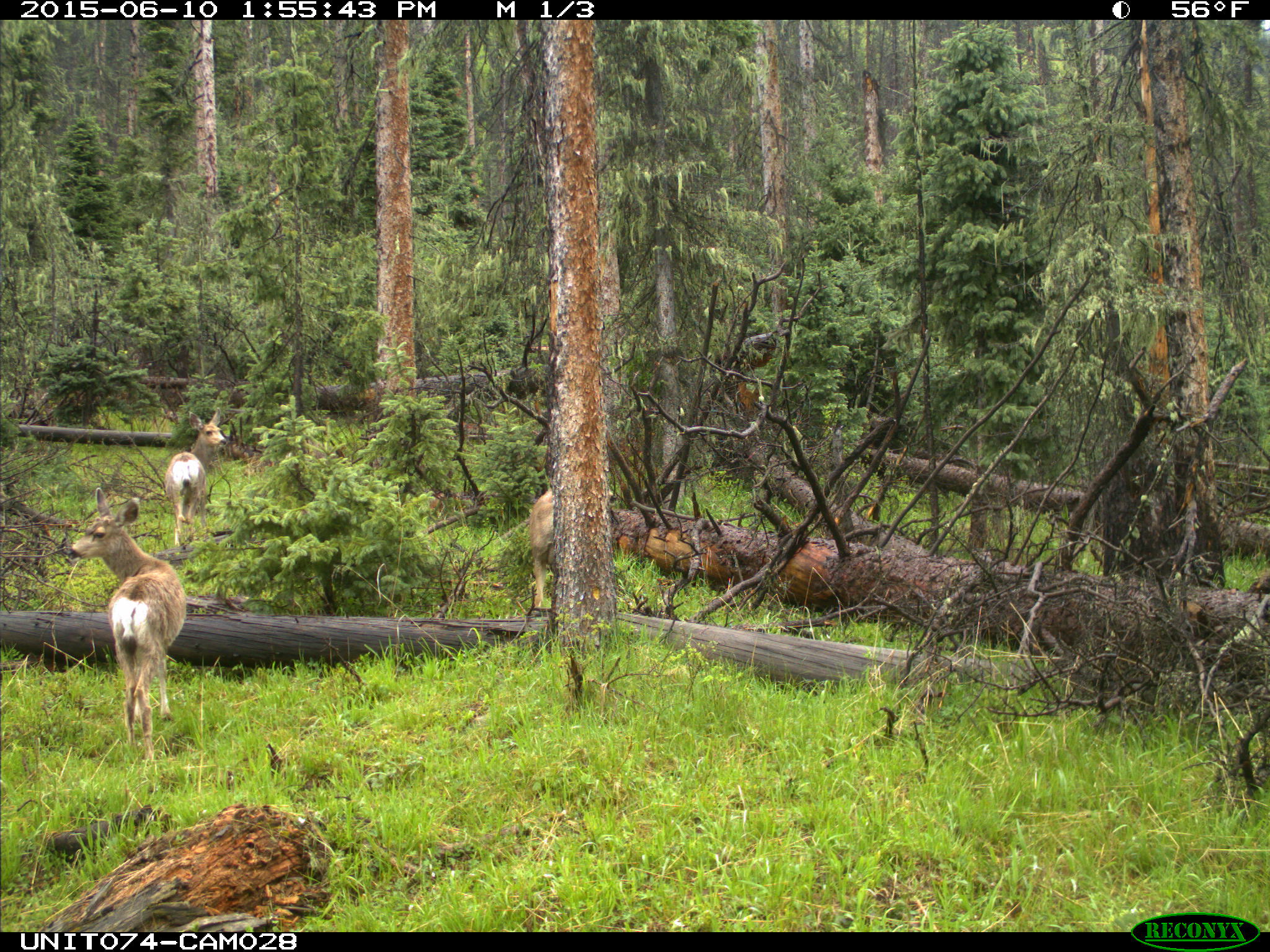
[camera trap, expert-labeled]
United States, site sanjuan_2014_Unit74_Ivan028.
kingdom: Animalia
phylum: Chordata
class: Mammalia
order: Artiodactyla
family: Cervidae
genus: Odocoileus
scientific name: Odocoileus hemionus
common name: mule deer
Odocoileus hemionus (mule deer).